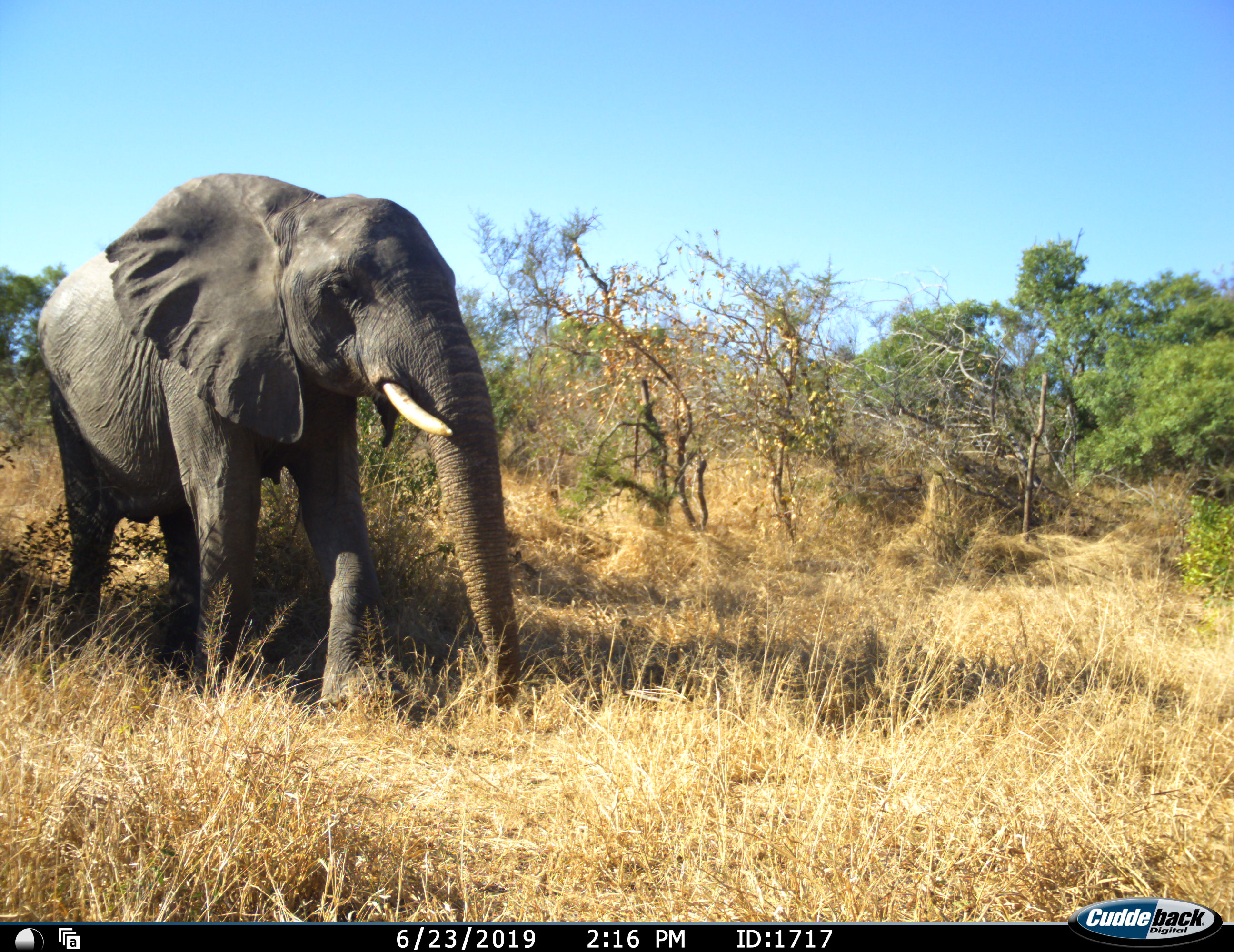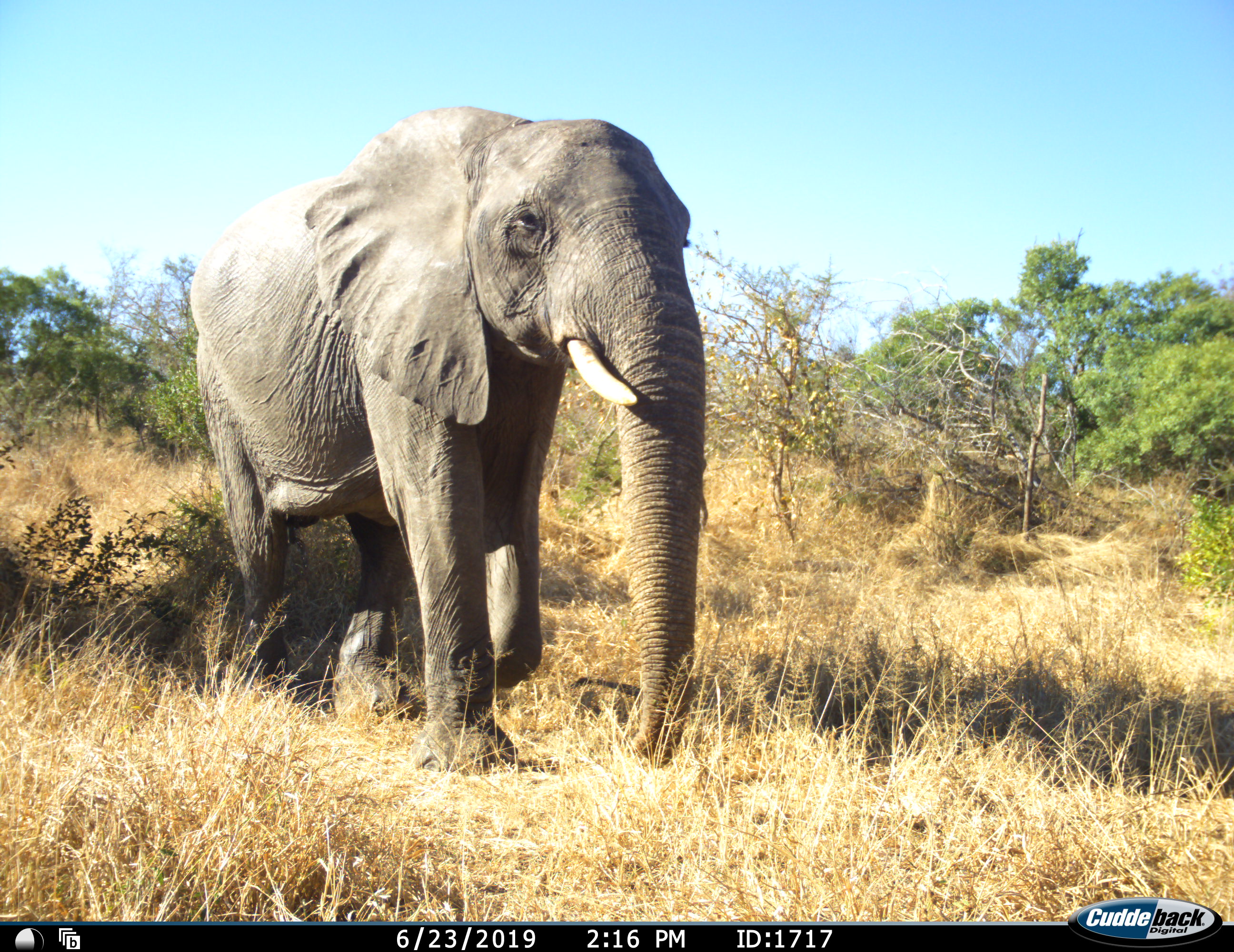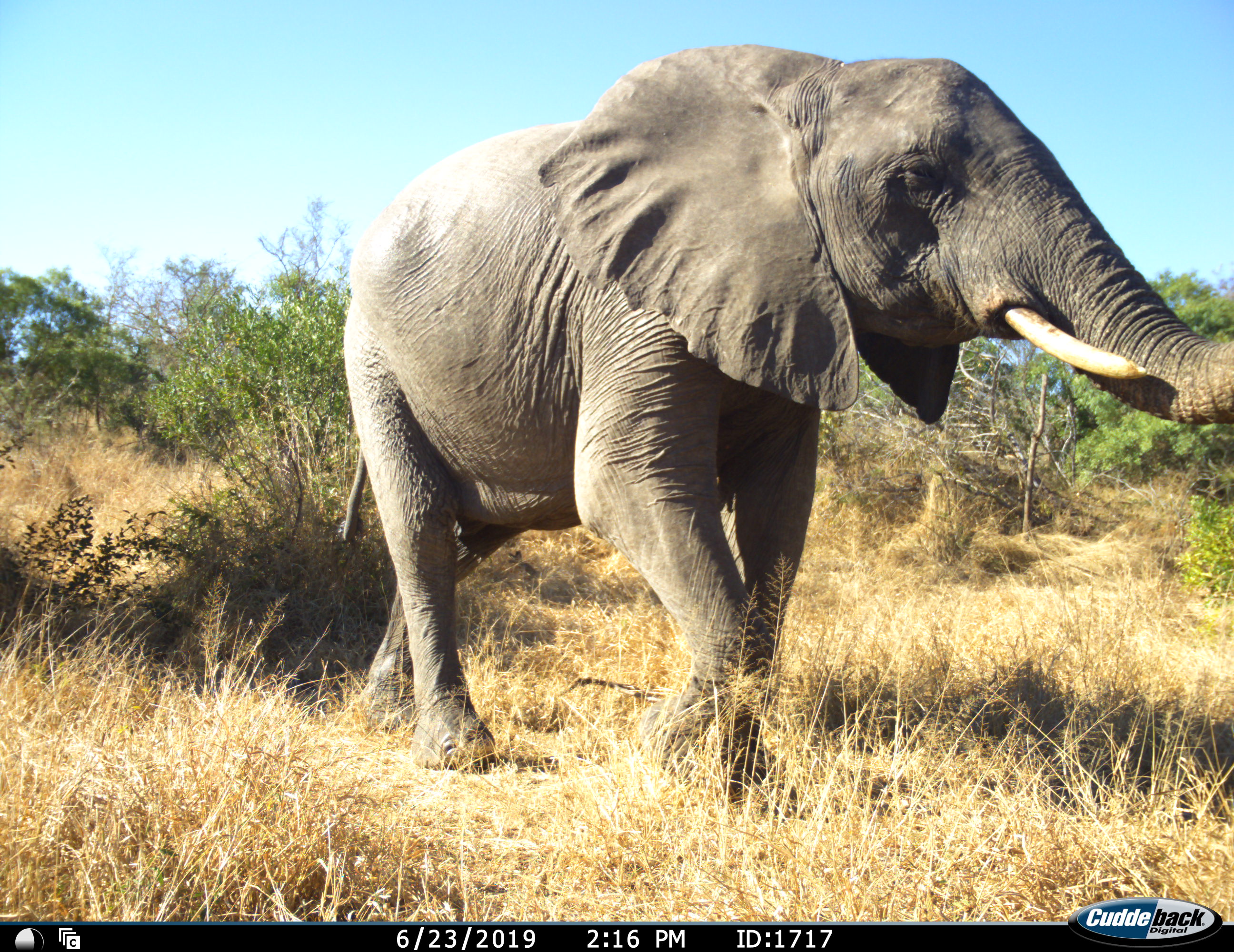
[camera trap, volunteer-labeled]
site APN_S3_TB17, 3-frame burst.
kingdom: Animalia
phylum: Chordata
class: Mammalia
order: Proboscidea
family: Elephantidae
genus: Loxodonta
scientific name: Loxodonta africana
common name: african bush elephant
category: elephant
Elephant (african bush elephant) (Loxodonta africana), count 1. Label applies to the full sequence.